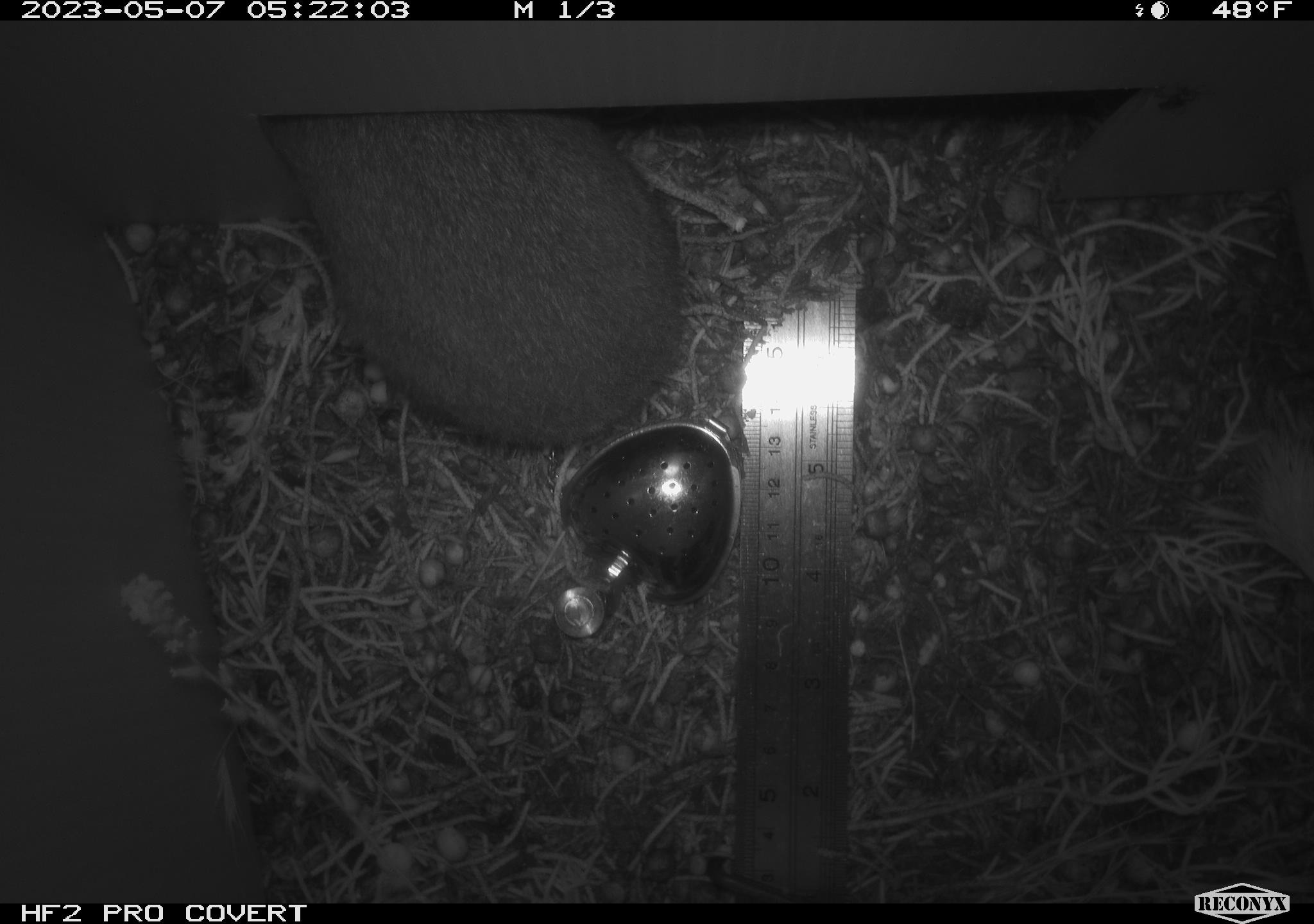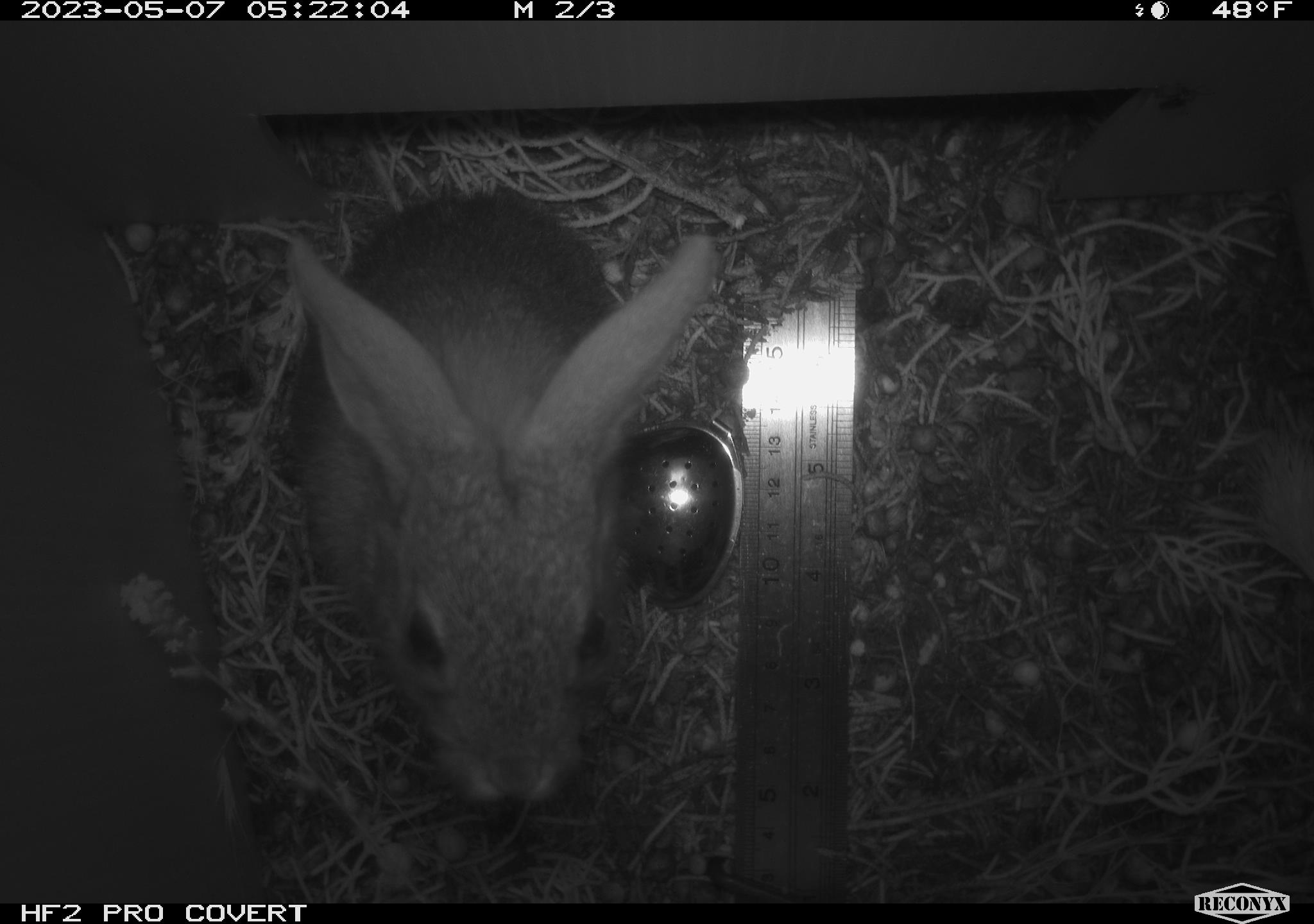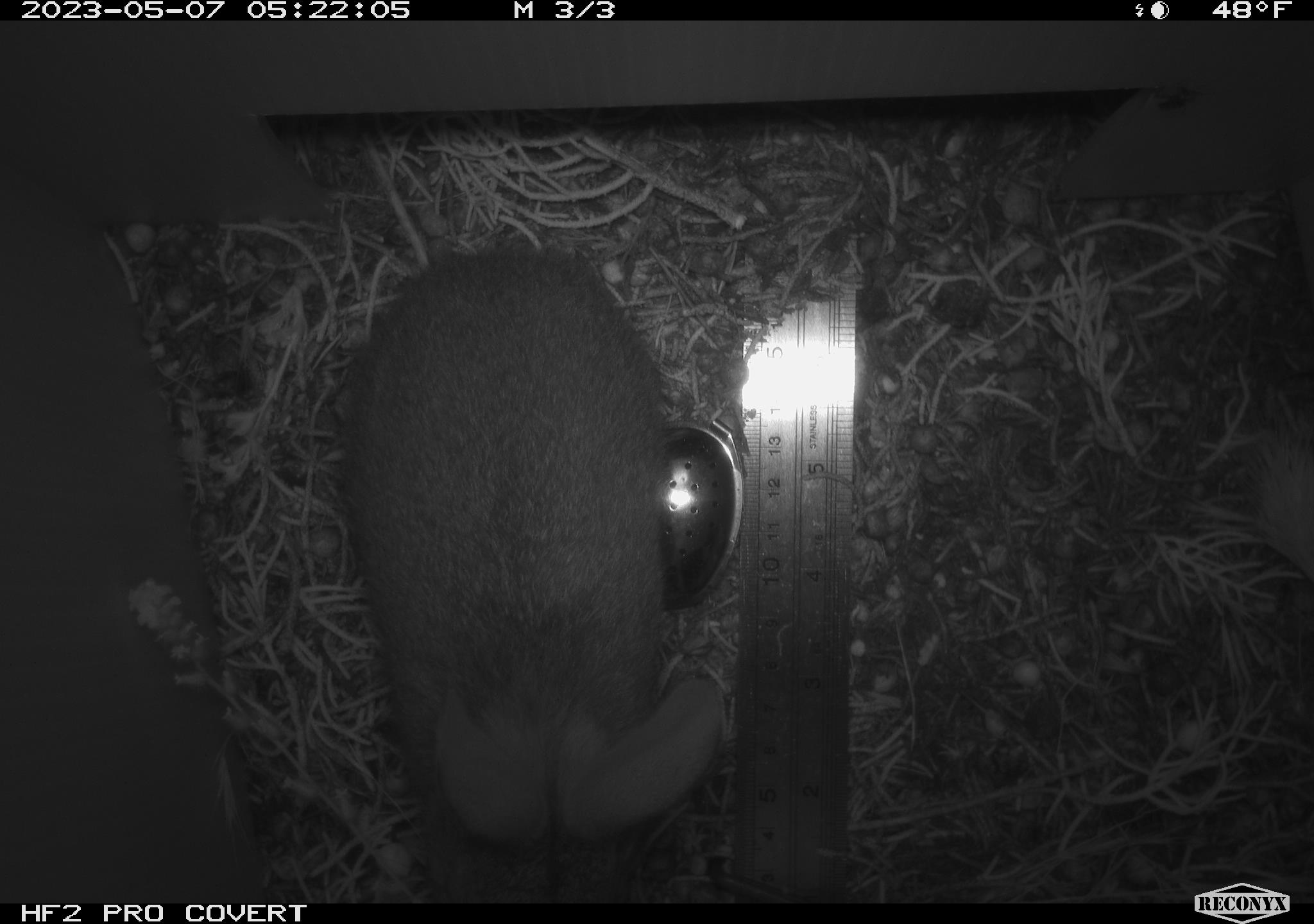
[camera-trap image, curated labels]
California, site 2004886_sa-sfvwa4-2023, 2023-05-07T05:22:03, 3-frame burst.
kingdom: Animalia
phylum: Chordata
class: Mammalia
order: Lagomorpha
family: Leporidae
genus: Sylvilagus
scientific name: Sylvilagus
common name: cottontail rabbits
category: sylvilagus species